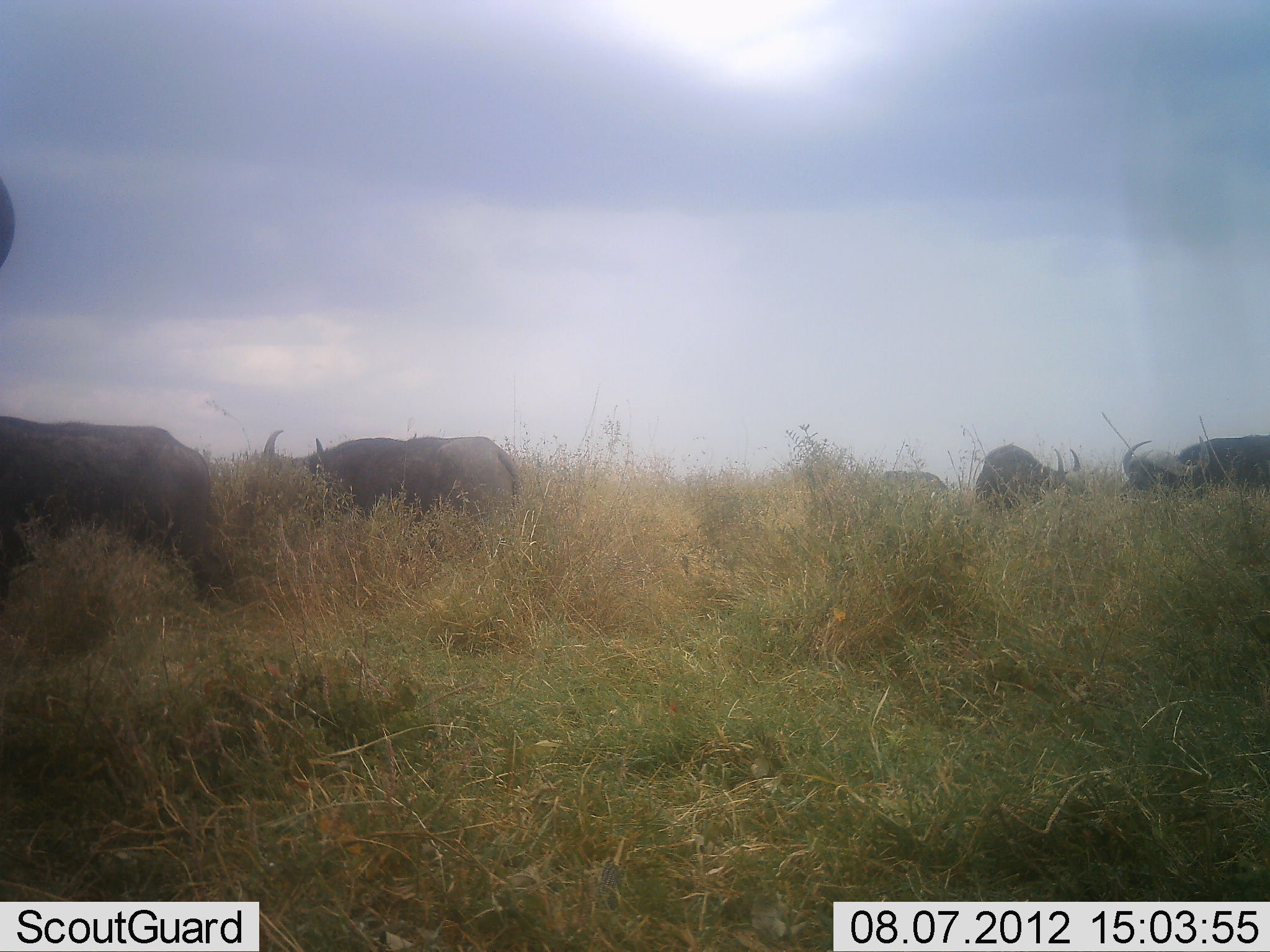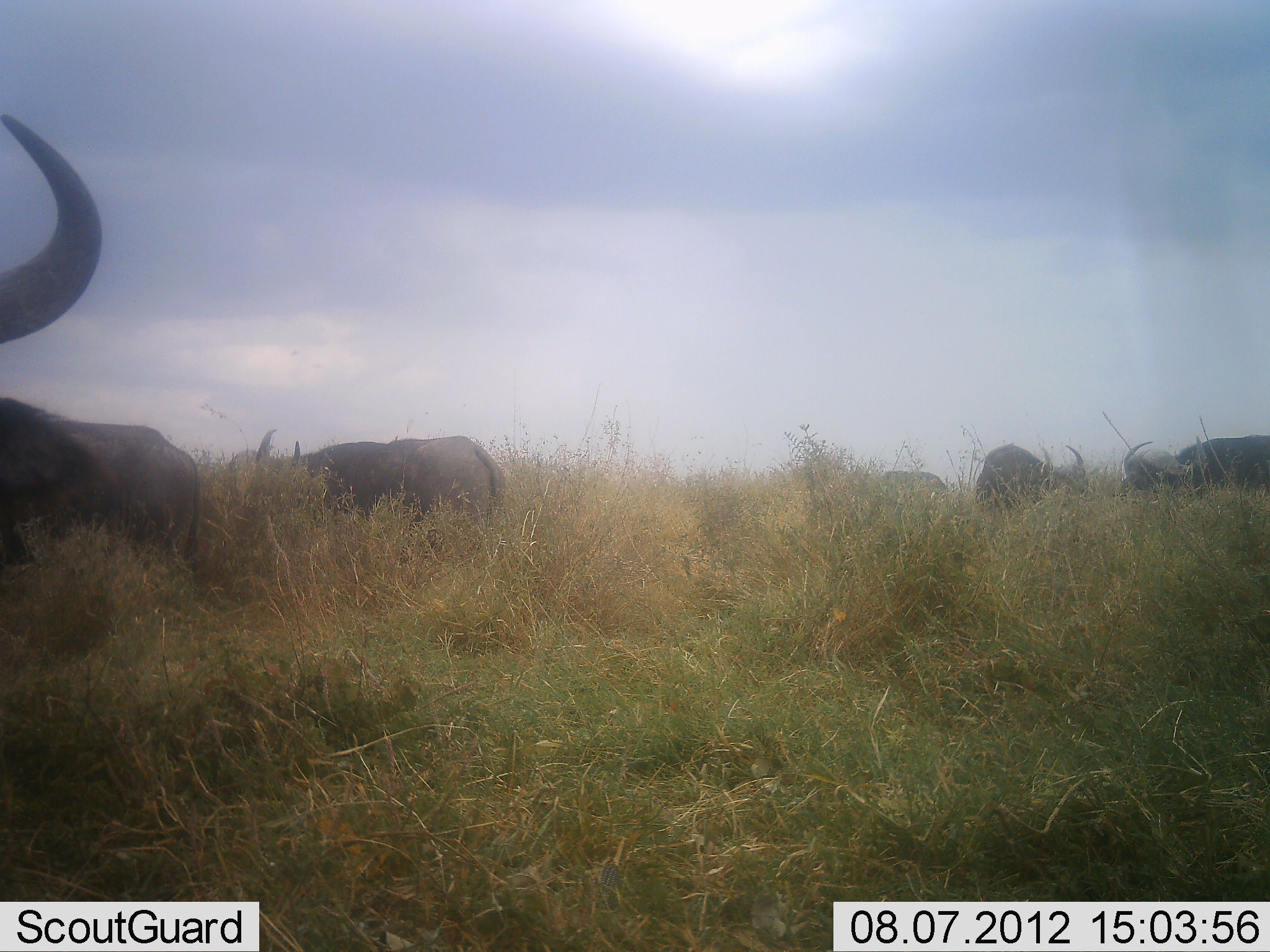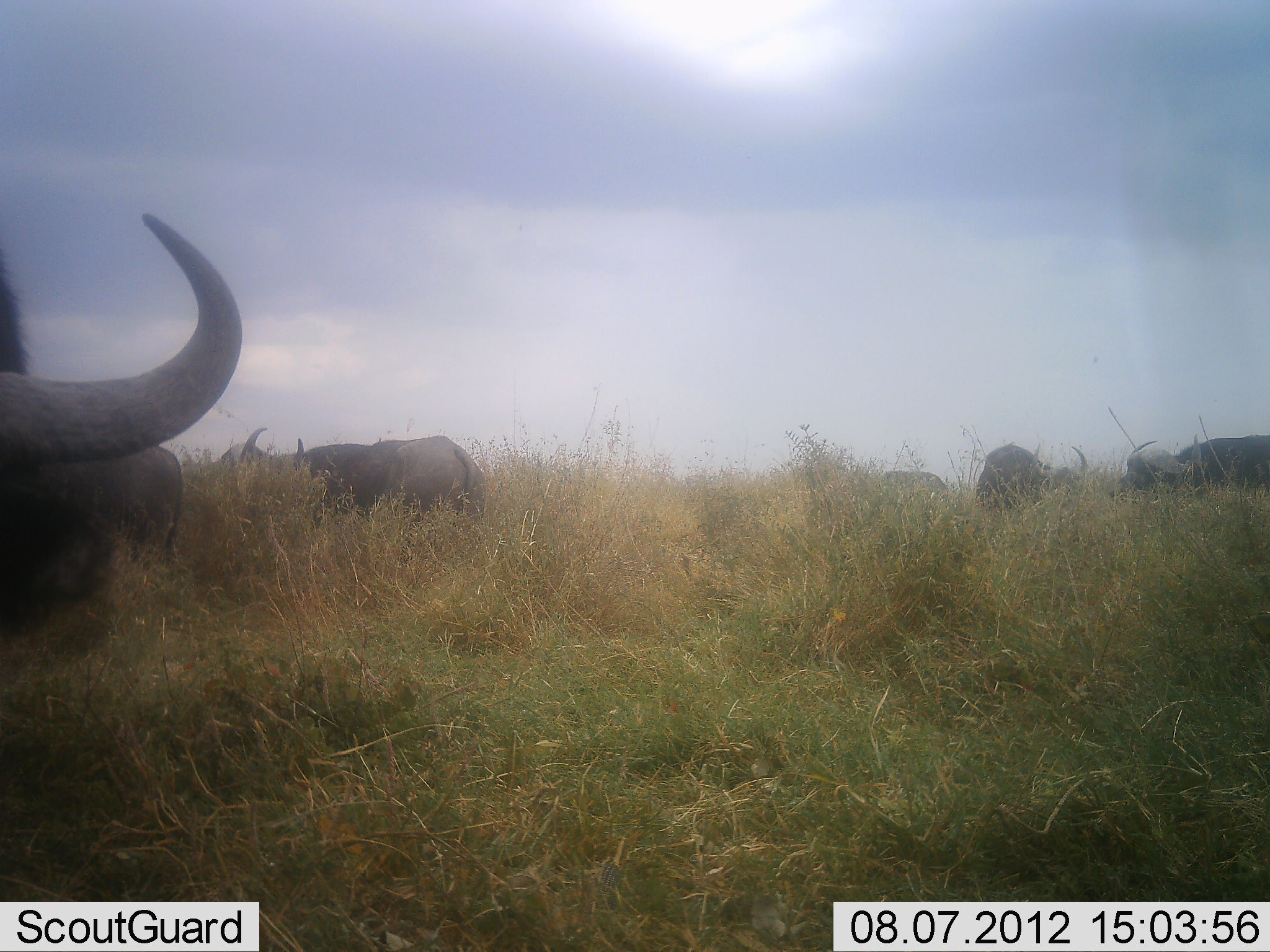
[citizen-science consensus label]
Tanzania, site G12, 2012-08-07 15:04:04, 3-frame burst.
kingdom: Animalia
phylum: Chordata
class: Mammalia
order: Artiodactyla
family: Bovidae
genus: Syncerus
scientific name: Syncerus caffer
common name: cape buffalo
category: buffalo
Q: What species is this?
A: Buffalo (cape buffalo) (Syncerus caffer).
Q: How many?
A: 5.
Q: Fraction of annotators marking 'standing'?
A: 40%.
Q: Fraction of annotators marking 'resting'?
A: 10%.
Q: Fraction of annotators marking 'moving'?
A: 10%.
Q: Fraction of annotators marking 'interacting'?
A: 10%.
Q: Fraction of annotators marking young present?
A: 0%.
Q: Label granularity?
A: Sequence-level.